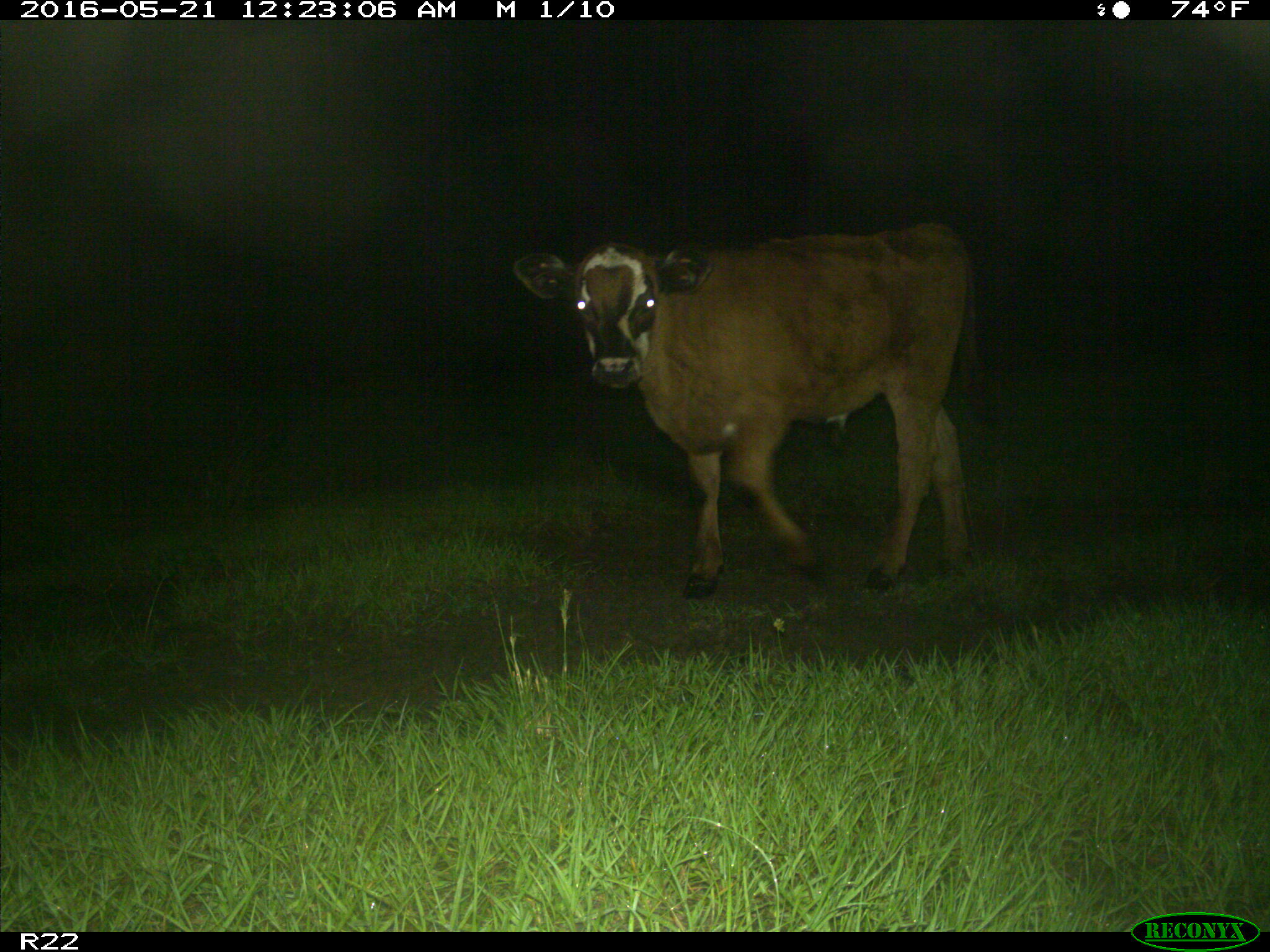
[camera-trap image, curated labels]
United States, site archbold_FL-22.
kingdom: Animalia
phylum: Chordata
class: Mammalia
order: Artiodactyla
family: Bovidae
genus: Bos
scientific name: Bos taurus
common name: domestic cow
Bos taurus (domestic cow).